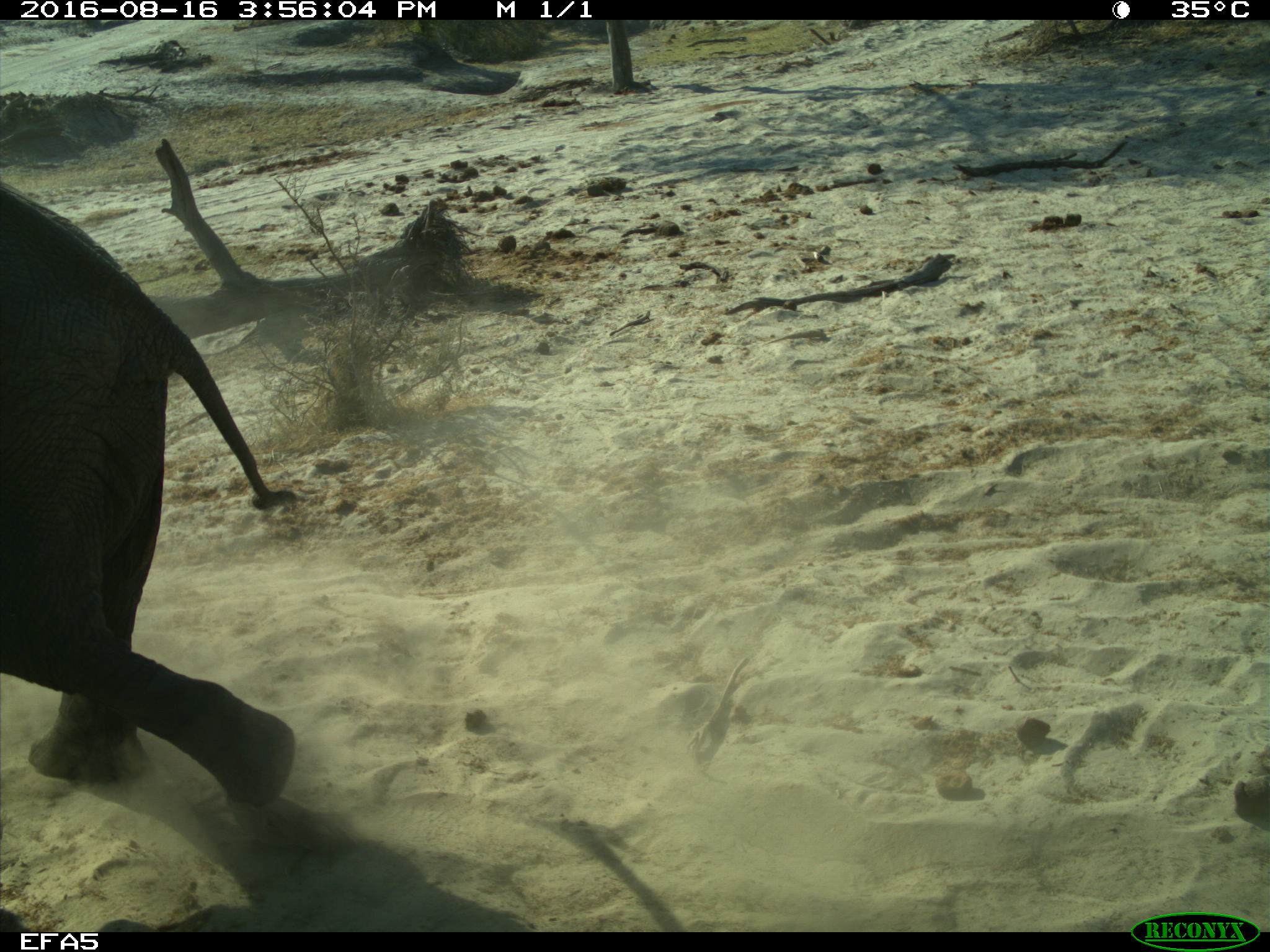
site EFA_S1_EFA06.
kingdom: Animalia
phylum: Chordata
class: Mammalia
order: Proboscidea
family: Elephantidae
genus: Loxodonta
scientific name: Loxodonta africana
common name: african bush elephant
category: elephant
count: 1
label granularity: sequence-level